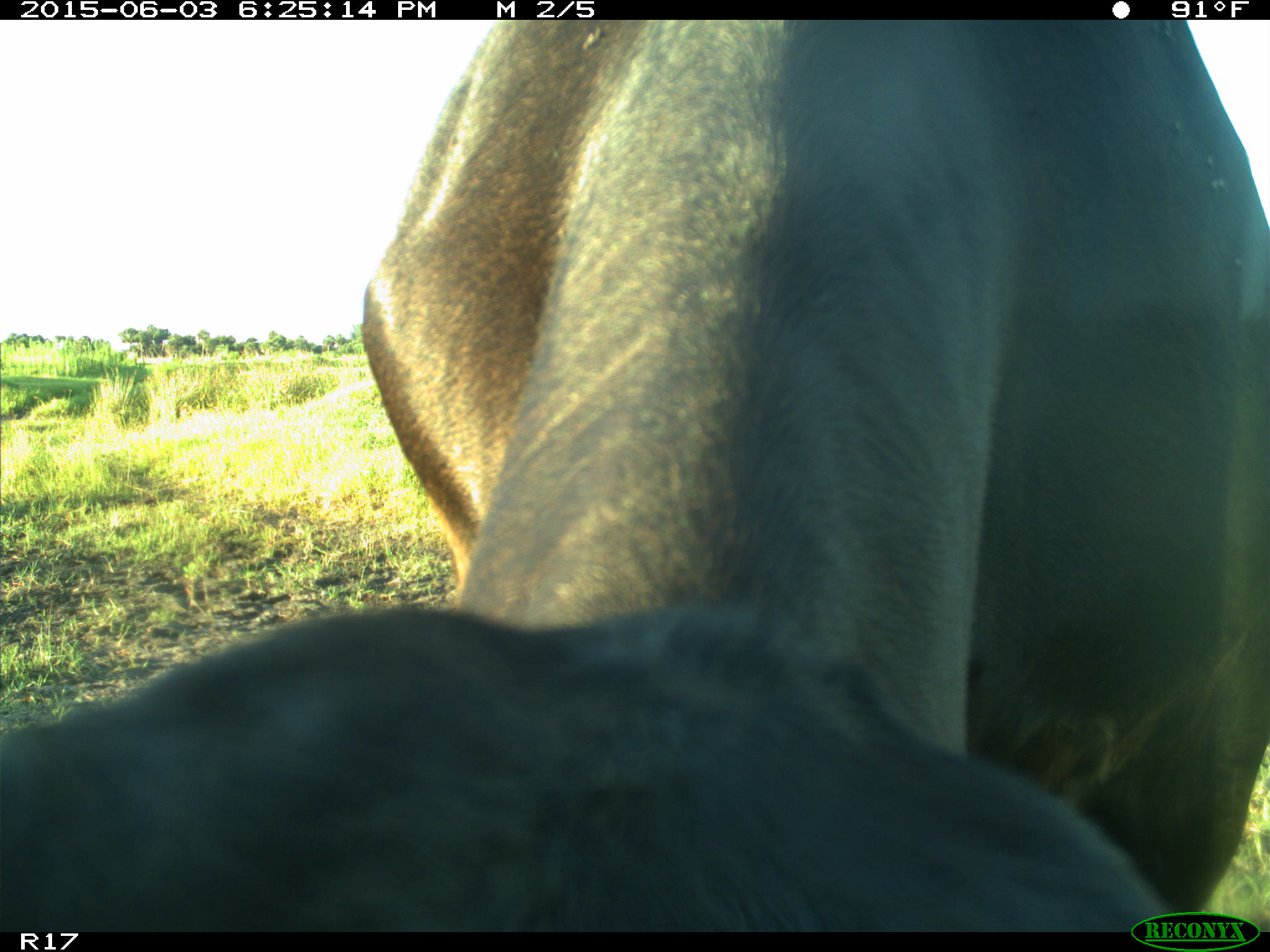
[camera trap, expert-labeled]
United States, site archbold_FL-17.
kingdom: Animalia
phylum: Chordata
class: Mammalia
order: Artiodactyla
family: Bovidae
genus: Bos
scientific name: Bos taurus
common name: domestic cow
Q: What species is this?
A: Bos taurus (domestic cow).